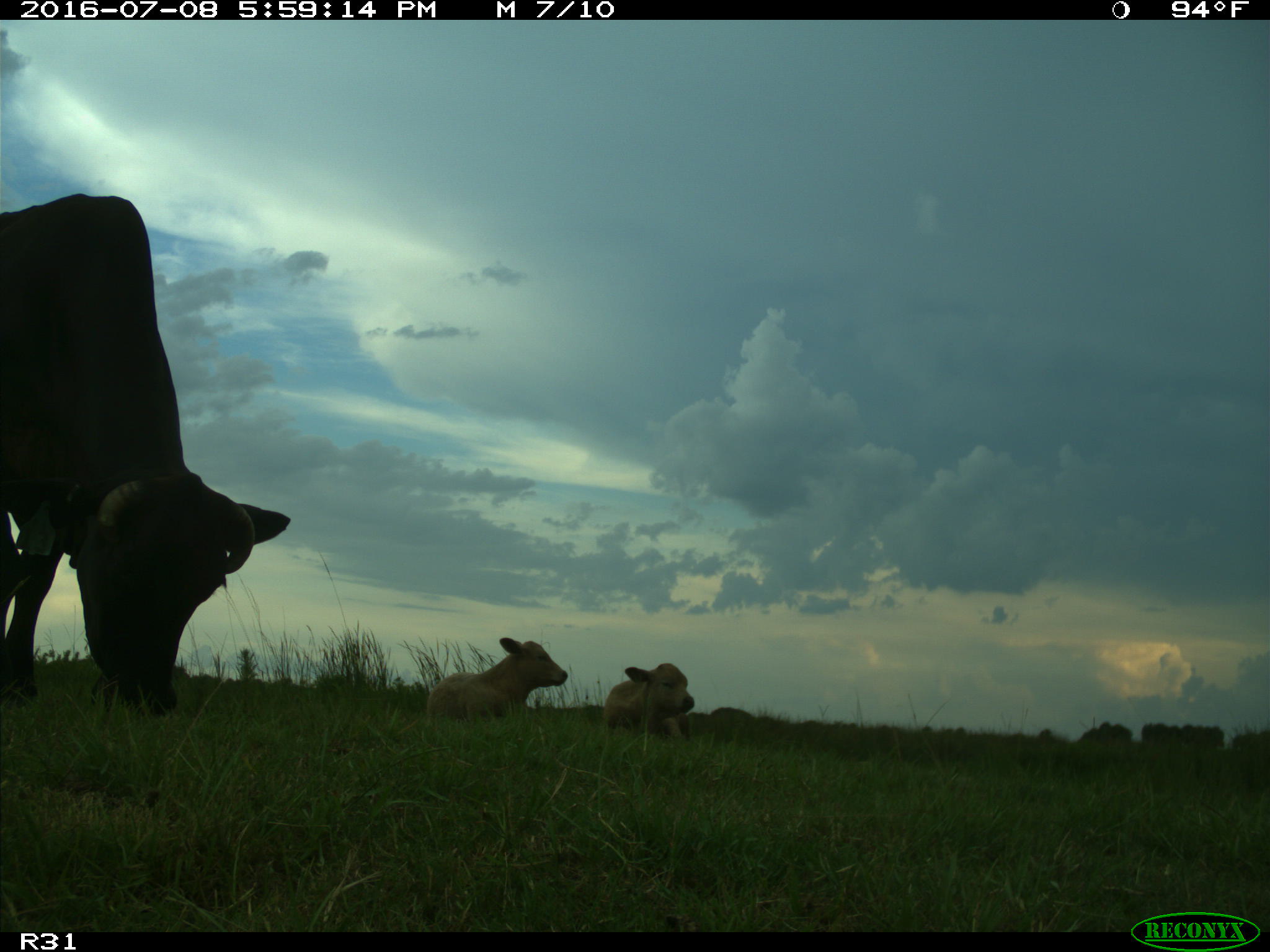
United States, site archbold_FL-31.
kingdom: Animalia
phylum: Chordata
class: Mammalia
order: Artiodactyla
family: Bovidae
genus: Bos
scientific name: Bos taurus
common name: domestic cow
Bos taurus (domestic cow).